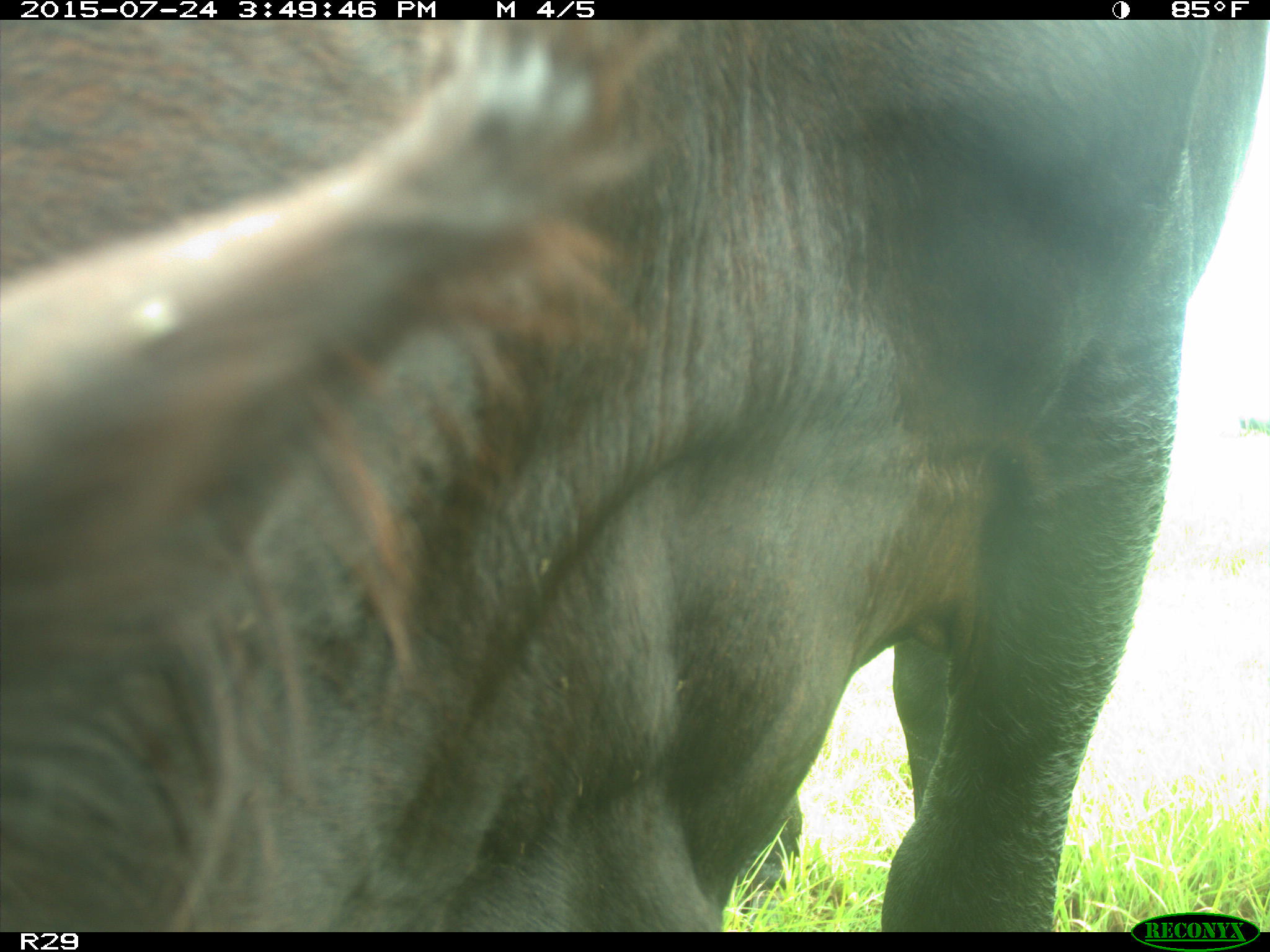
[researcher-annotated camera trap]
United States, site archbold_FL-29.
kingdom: Animalia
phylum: Chordata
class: Mammalia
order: Artiodactyla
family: Bovidae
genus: Bos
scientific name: Bos taurus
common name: domestic cow